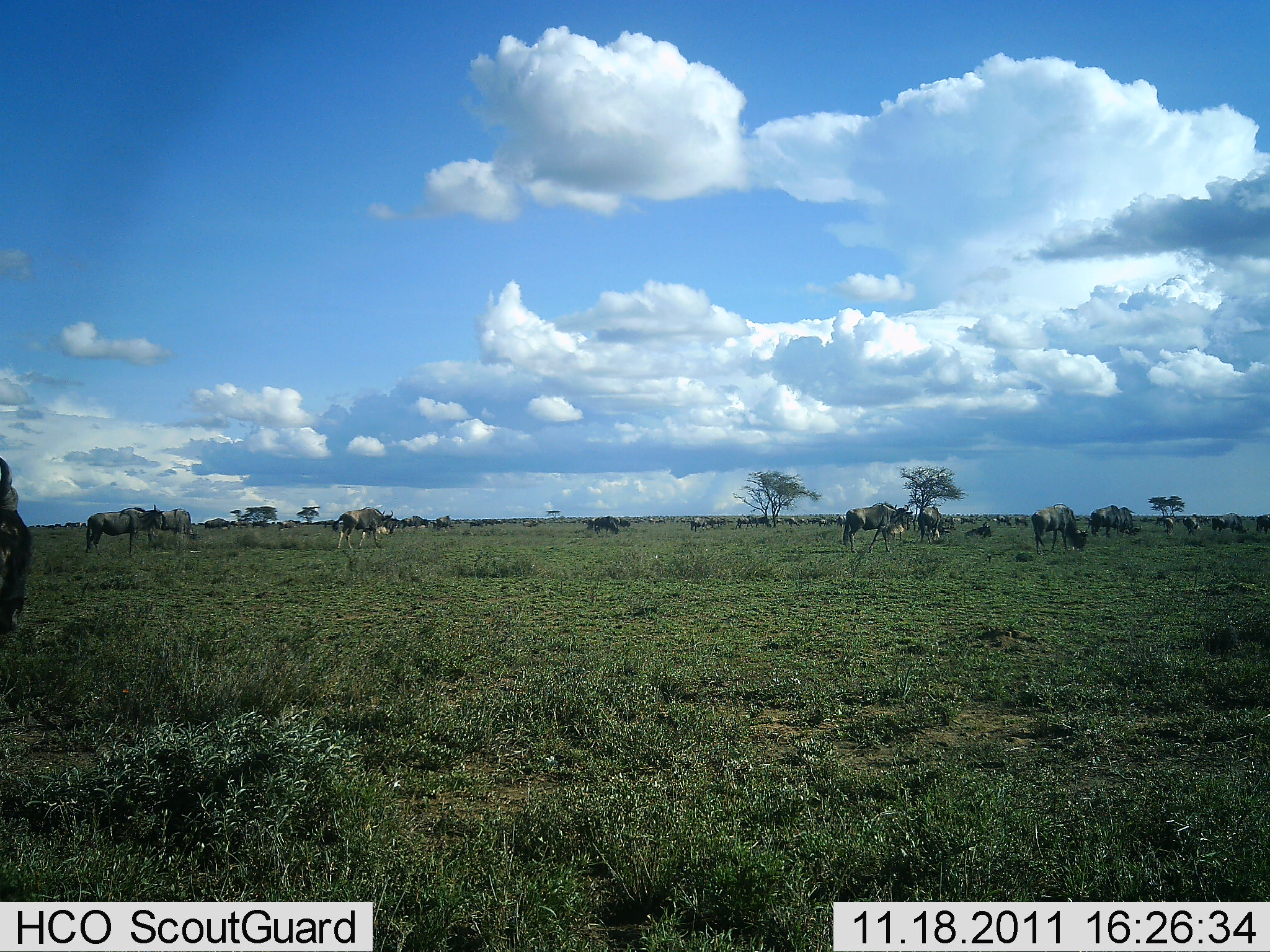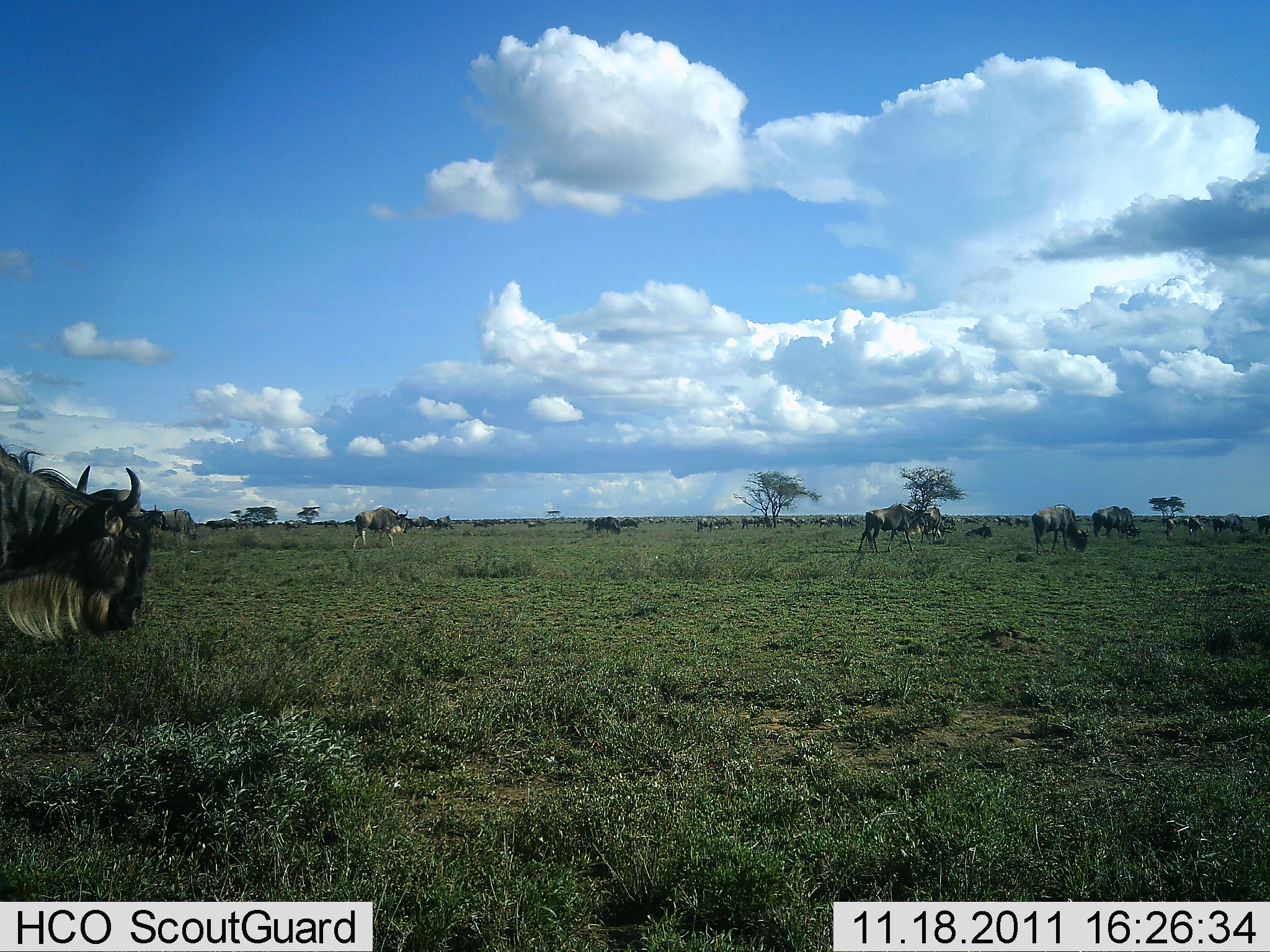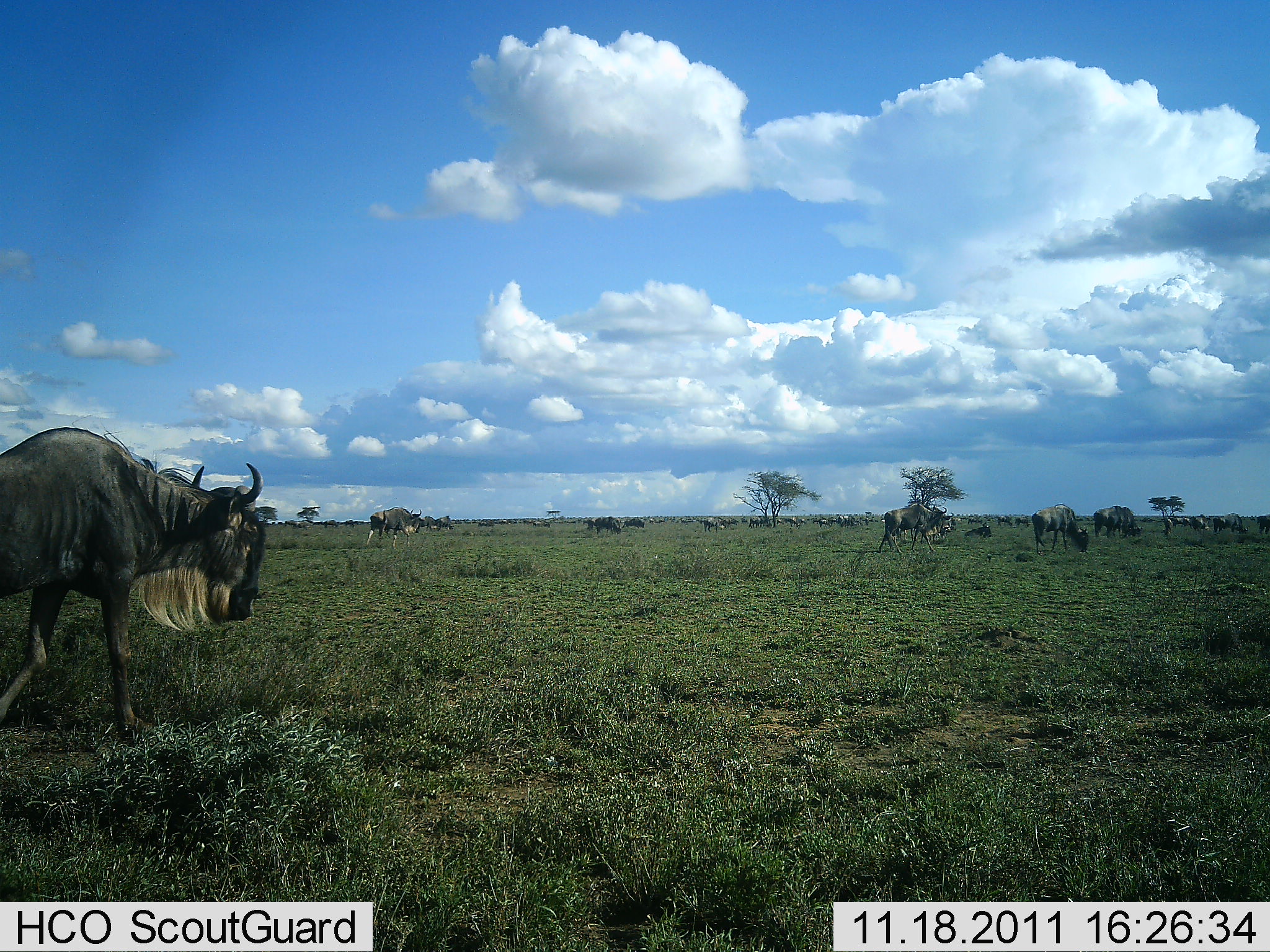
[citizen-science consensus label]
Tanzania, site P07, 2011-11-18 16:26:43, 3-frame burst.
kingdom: Animalia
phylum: Chordata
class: Mammalia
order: Artiodactyla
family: Bovidae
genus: Connochaetes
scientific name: Connochaetes taurinus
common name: blue wildebeest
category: wildebeest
Wildebeest (blue wildebeest) (Connochaetes taurinus), count 11-50. Behavior (volunteer vote fractions): standing 31%, resting 0%, moving 92%, interacting 0%. Young present (vote fraction): 0%. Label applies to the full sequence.